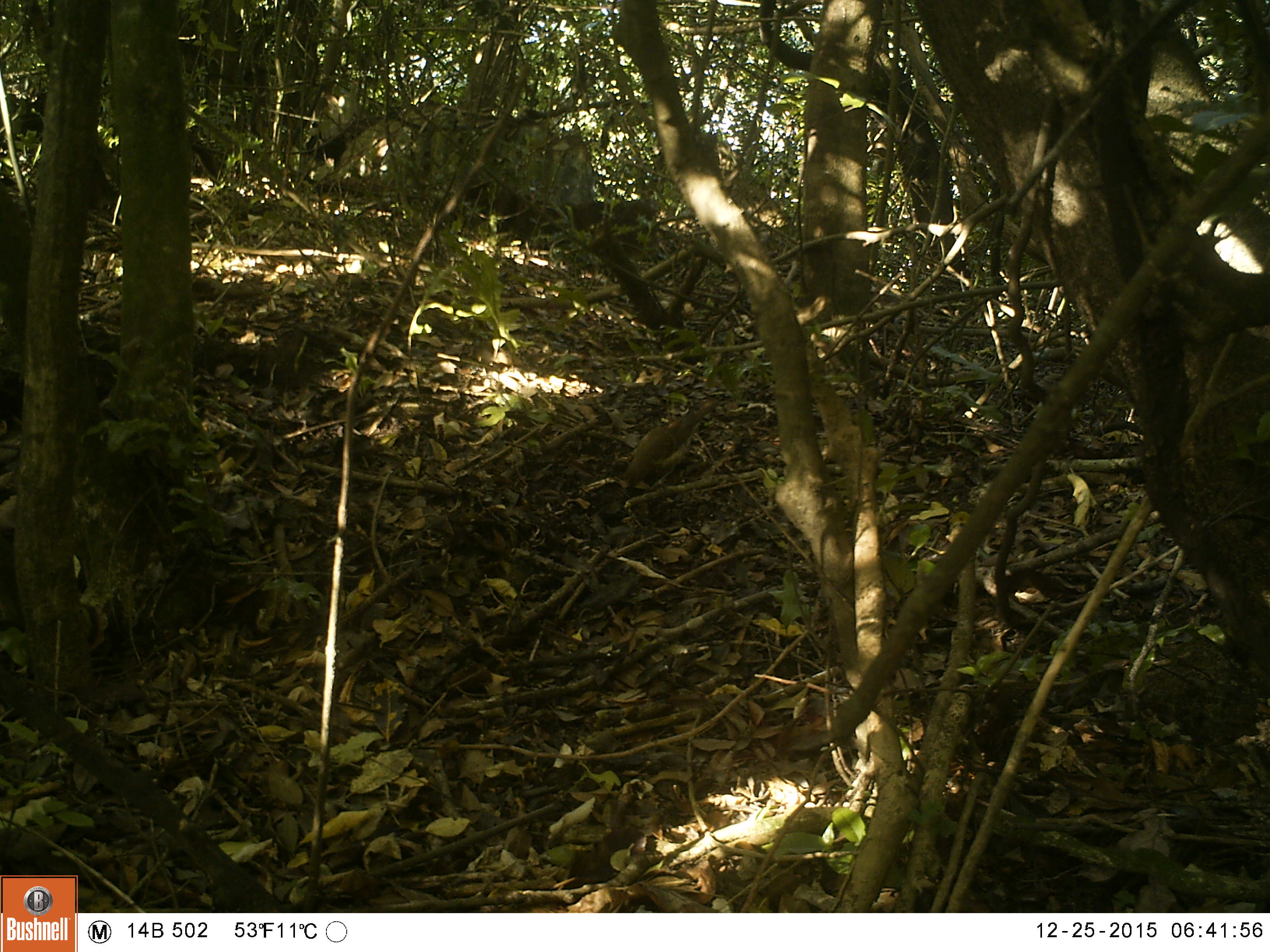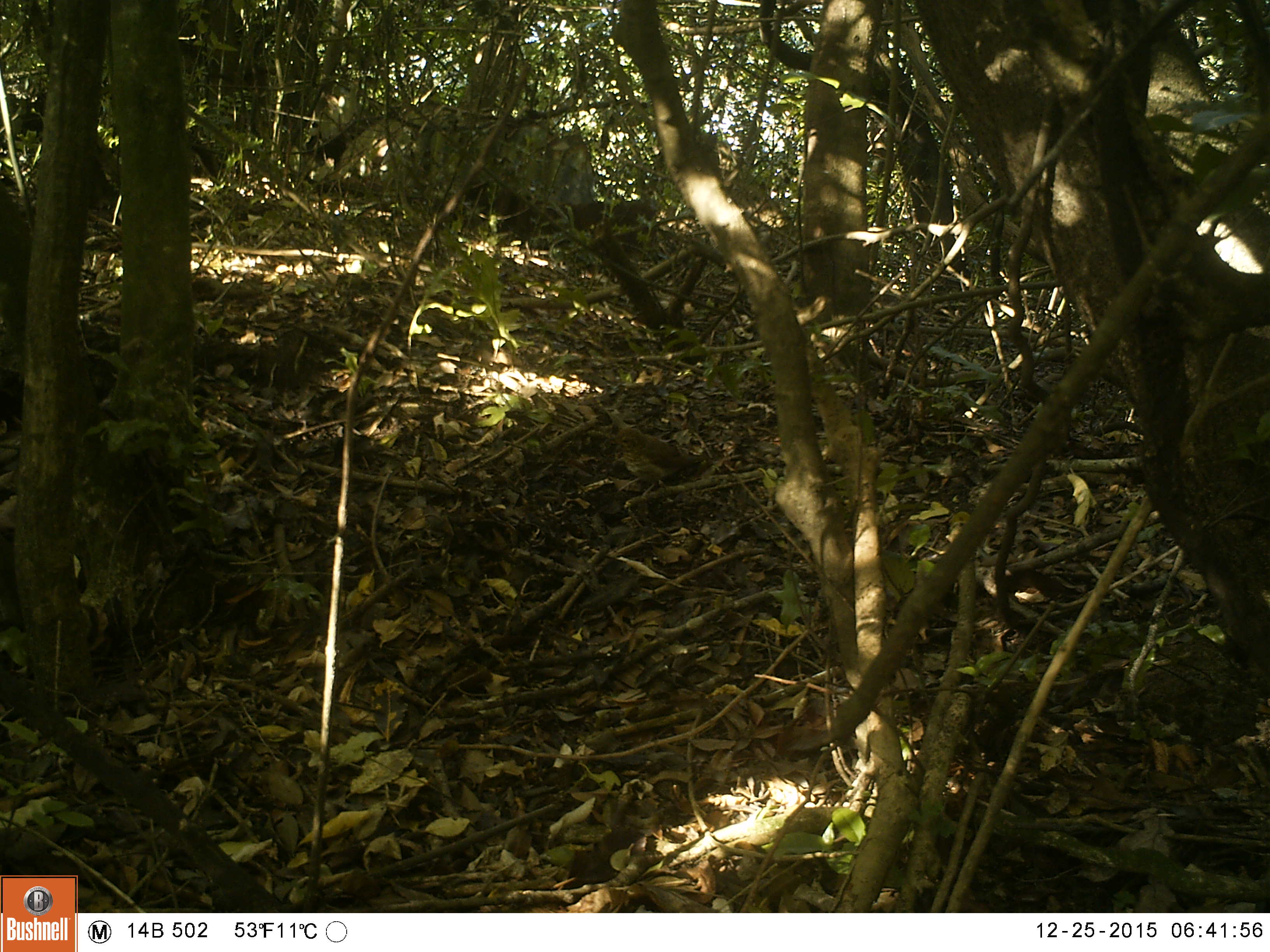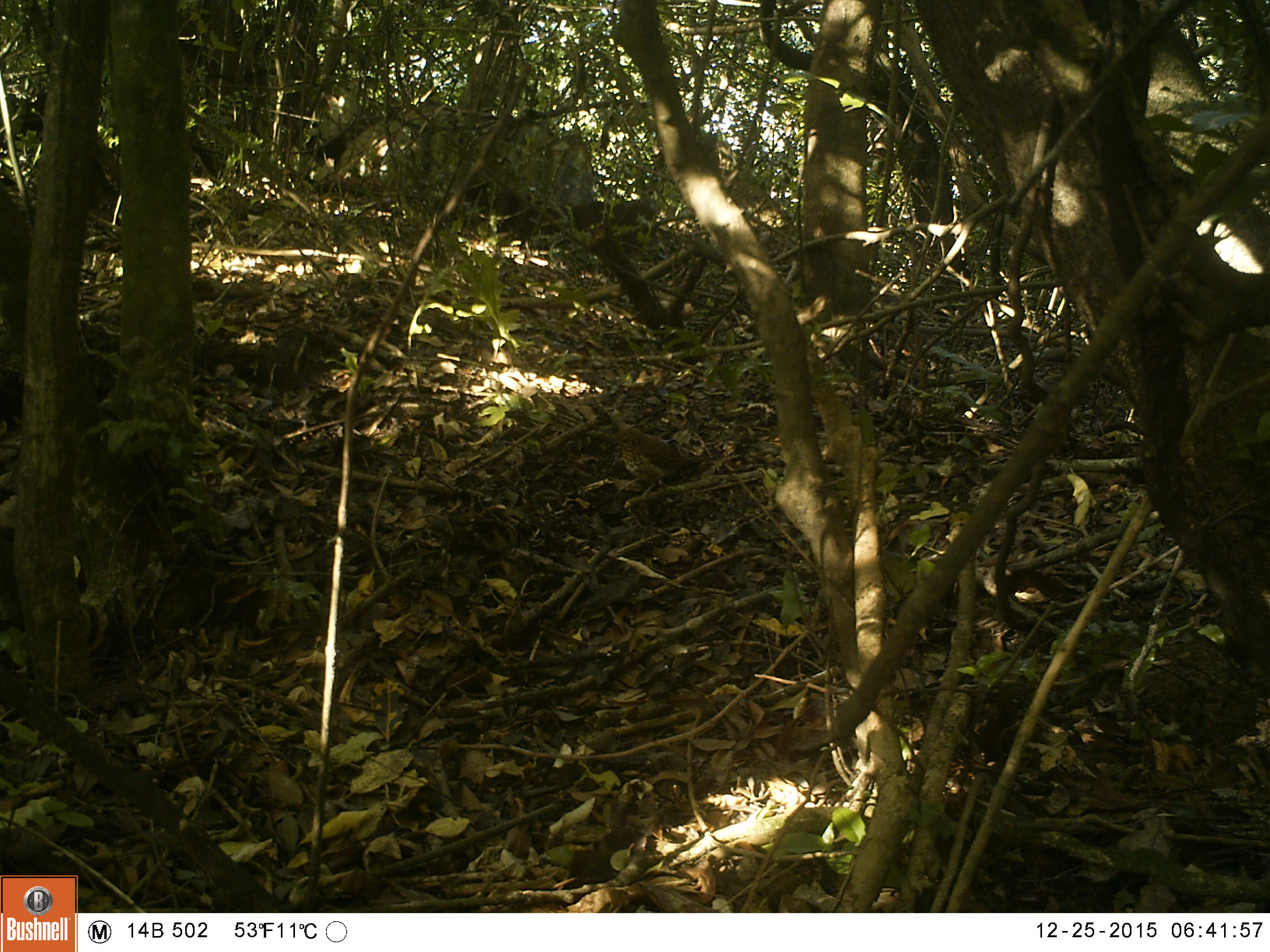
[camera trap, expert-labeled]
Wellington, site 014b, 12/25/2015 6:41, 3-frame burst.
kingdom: Animalia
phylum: Chordata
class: Aves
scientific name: Aves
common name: bird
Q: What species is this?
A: Bird (Aves).